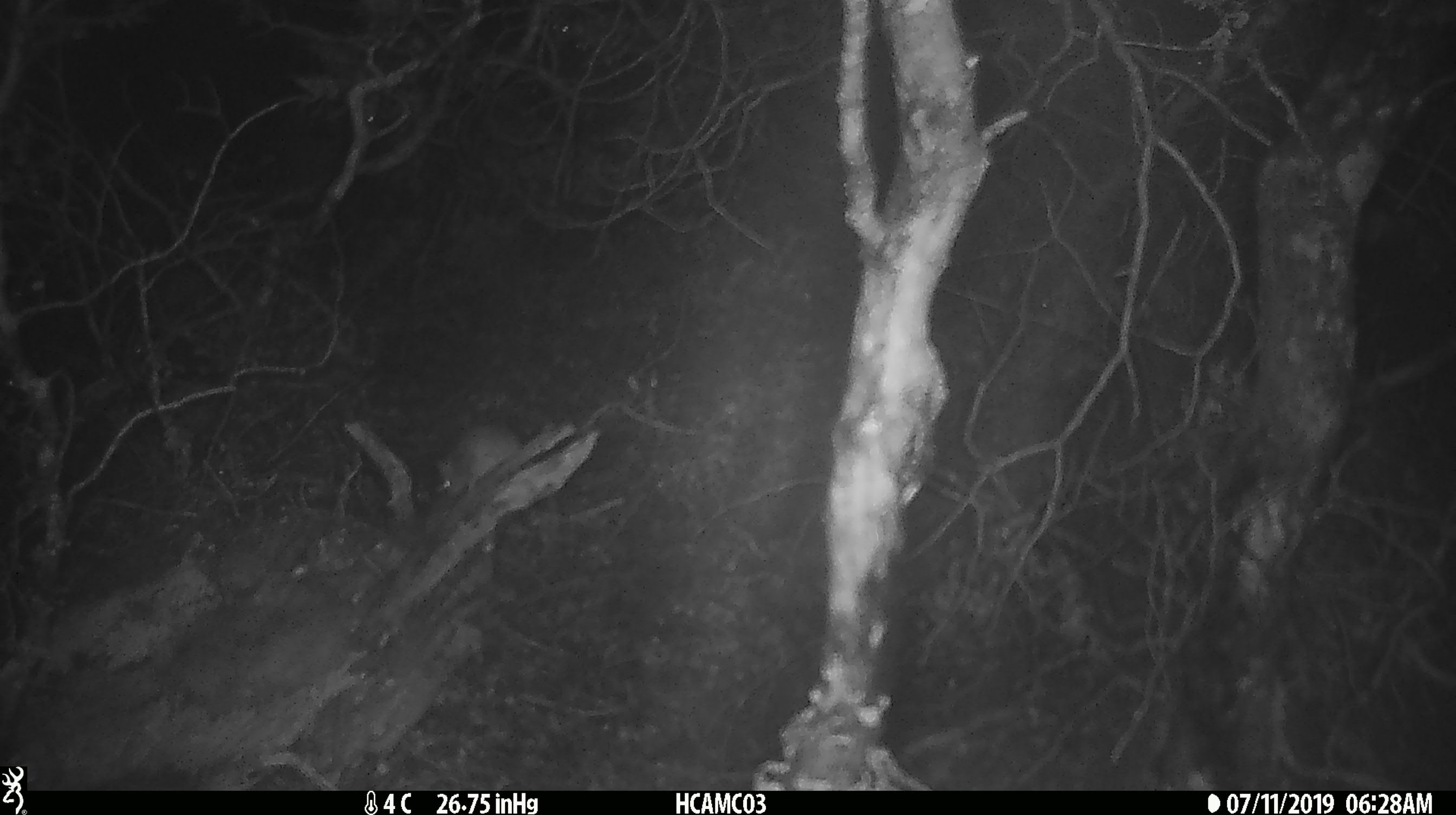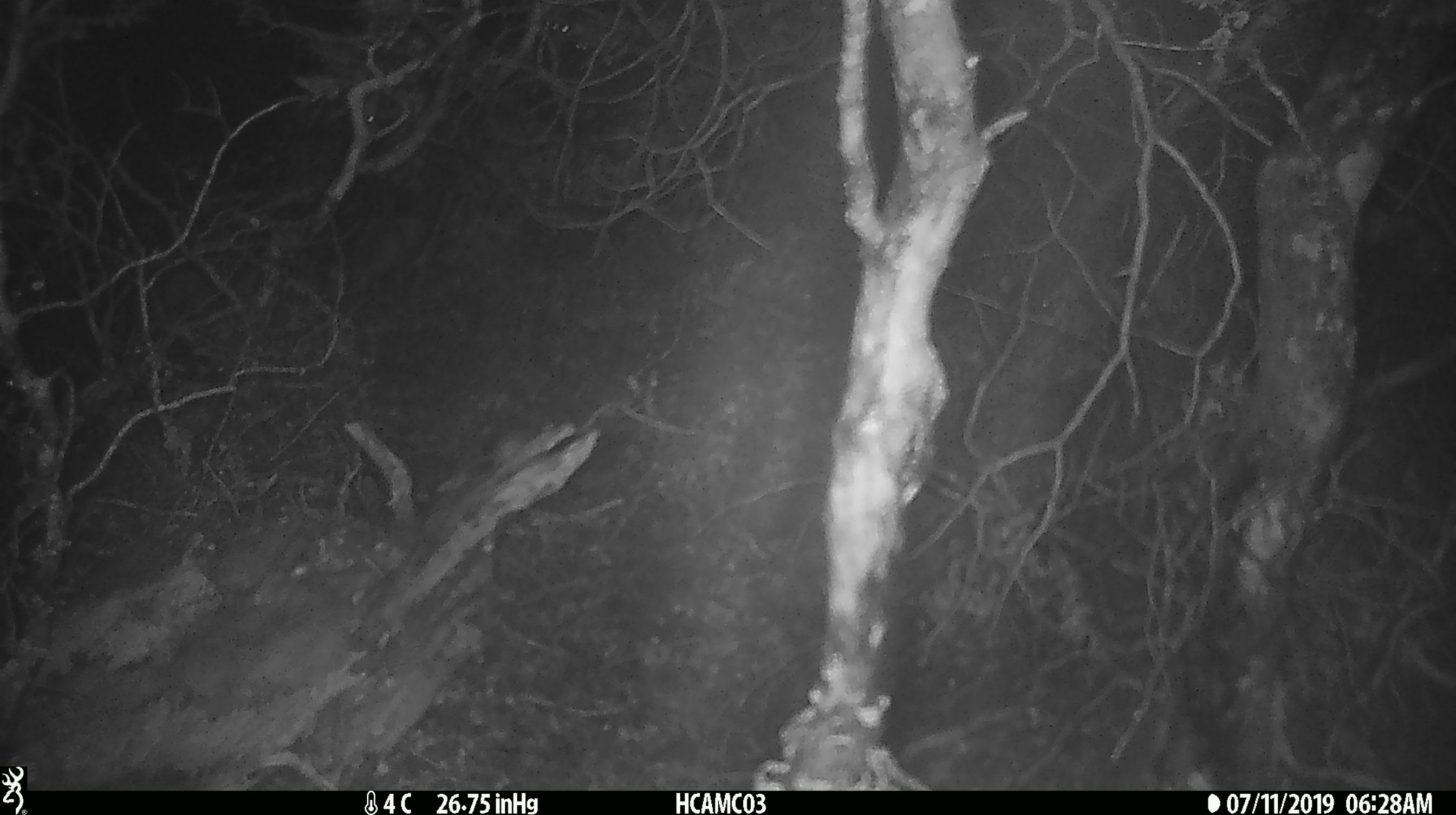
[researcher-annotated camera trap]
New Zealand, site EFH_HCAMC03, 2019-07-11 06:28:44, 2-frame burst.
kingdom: Animalia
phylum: Chordata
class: Mammalia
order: Rodentia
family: Muridae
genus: Mus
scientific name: Mus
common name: mouse